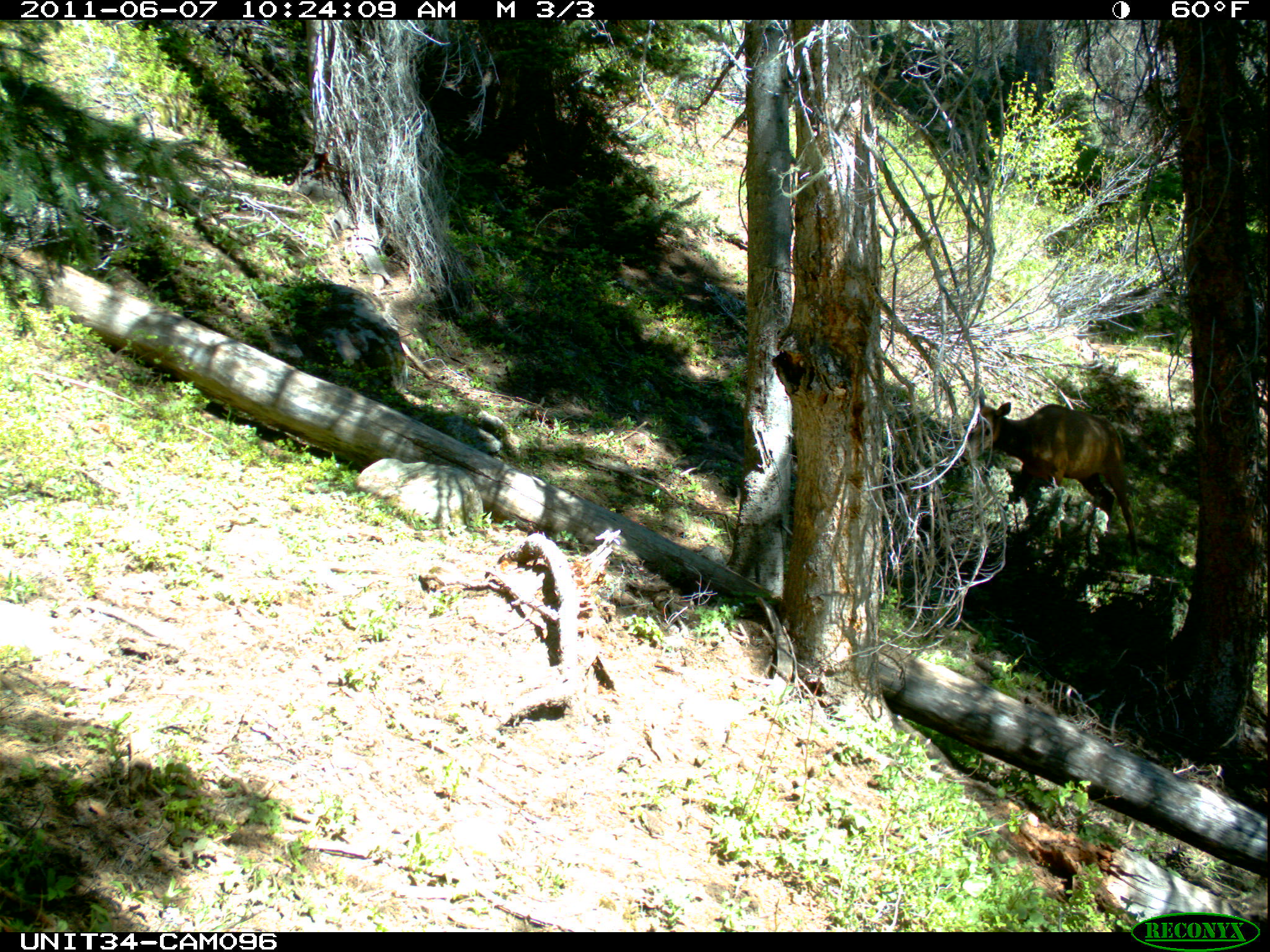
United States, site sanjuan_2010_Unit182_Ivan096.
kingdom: Animalia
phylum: Chordata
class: Mammalia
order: Artiodactyla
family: Cervidae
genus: Cervus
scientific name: Cervus elaphus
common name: red deer